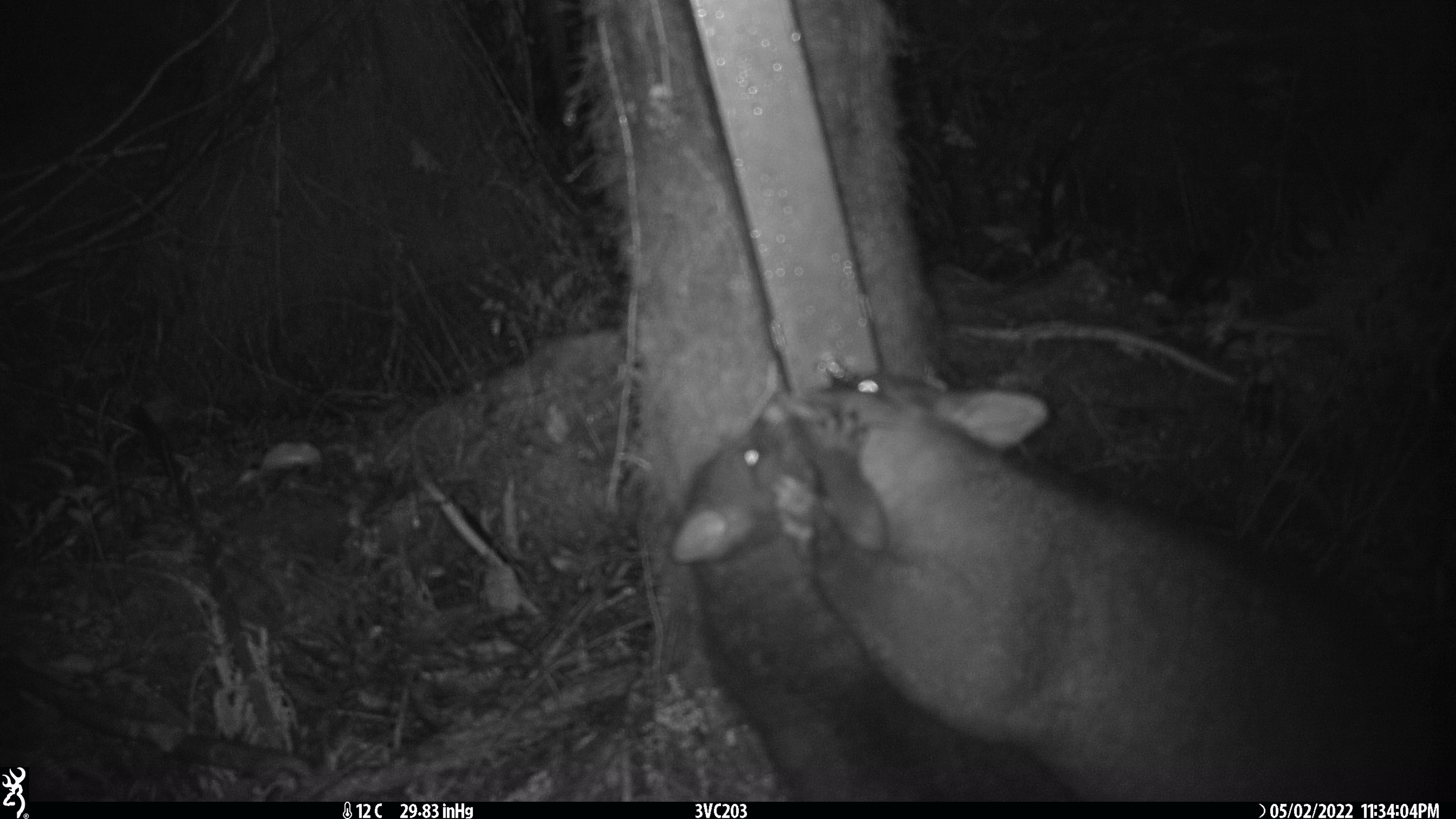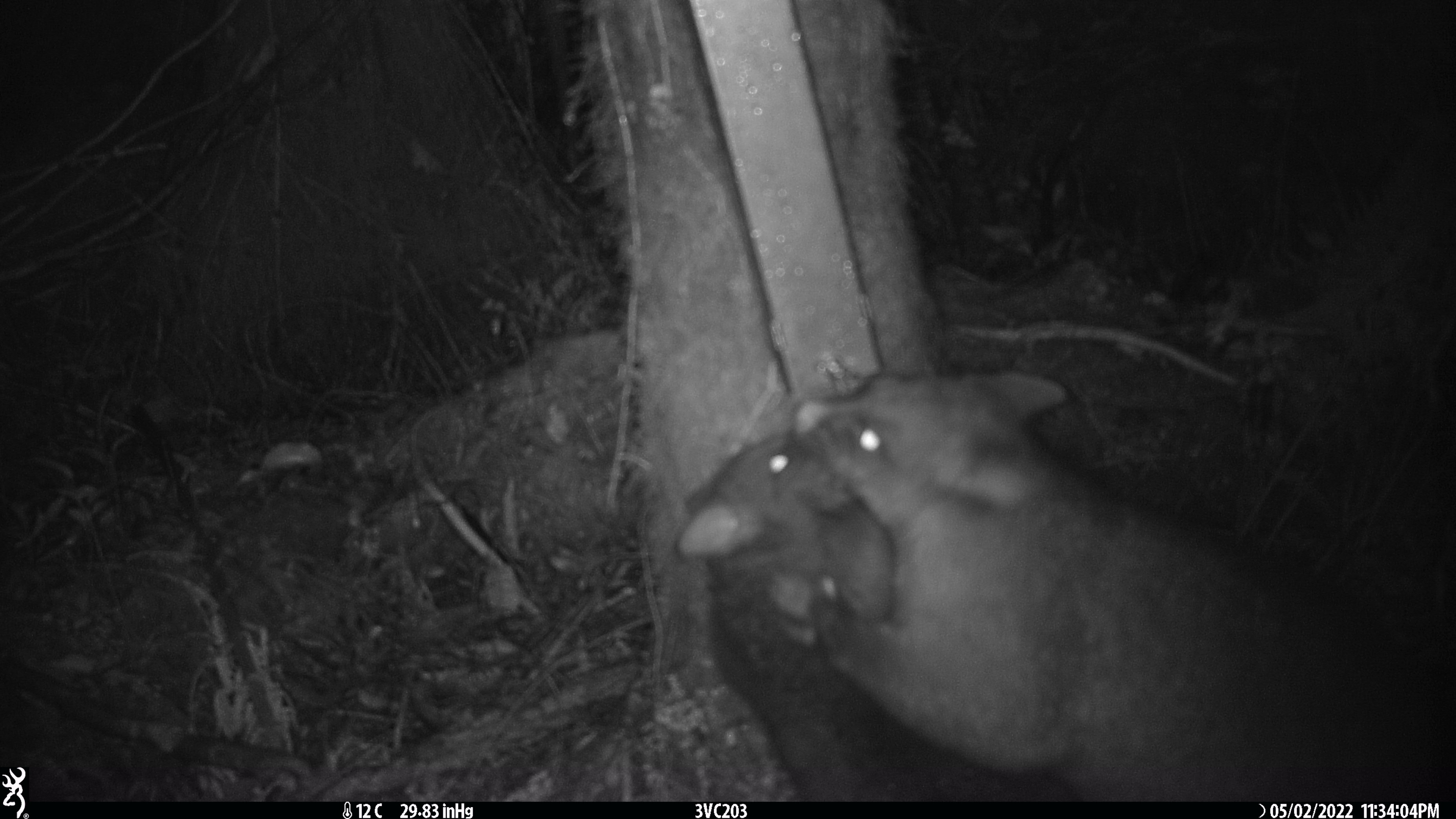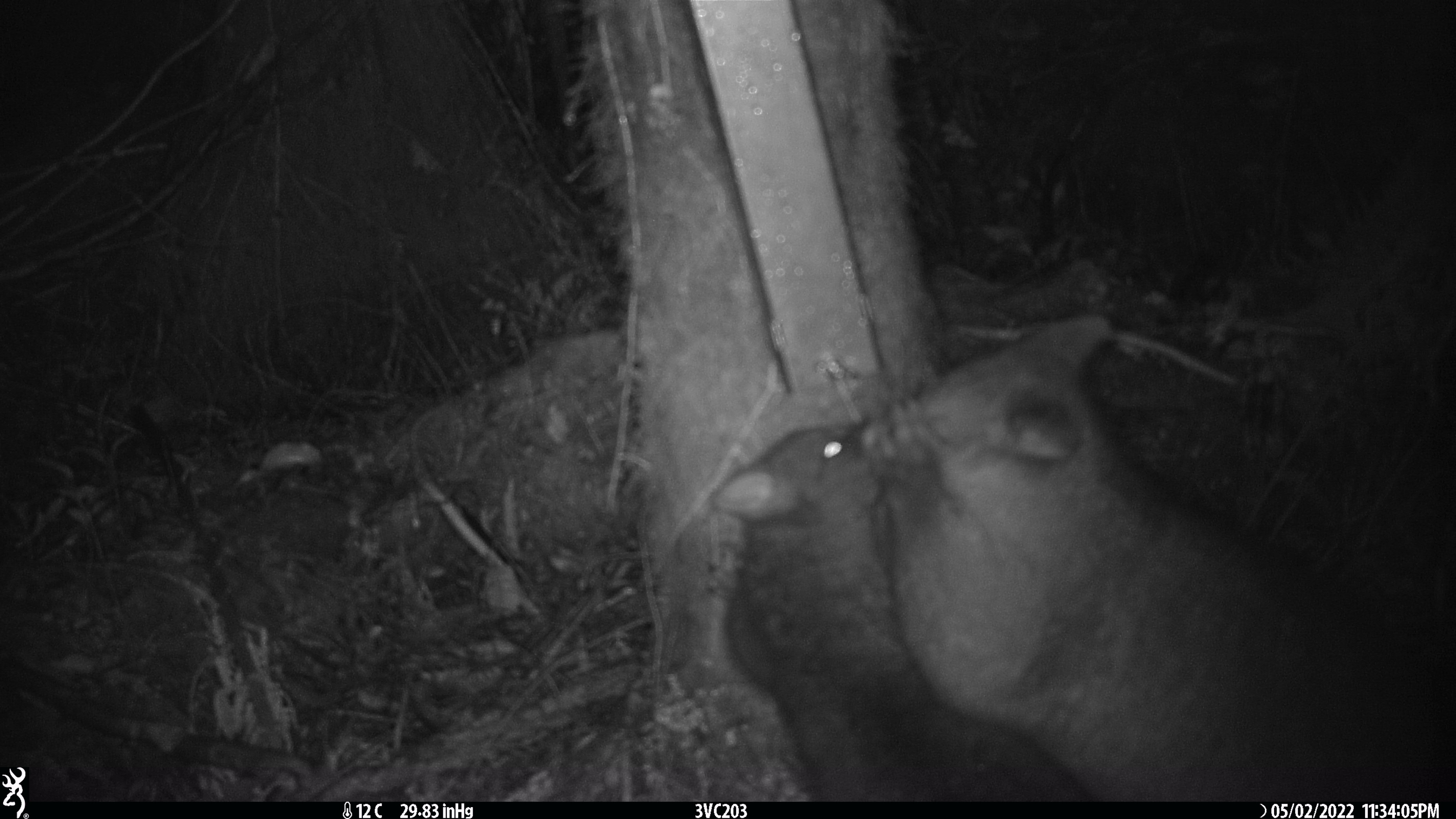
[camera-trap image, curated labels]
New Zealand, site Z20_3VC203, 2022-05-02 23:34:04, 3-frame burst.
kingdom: Animalia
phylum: Chordata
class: Mammalia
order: Diprotodontia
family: Phalangeridae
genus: Trichosurus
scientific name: Trichosurus vulpecula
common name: common brushtail possum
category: possum